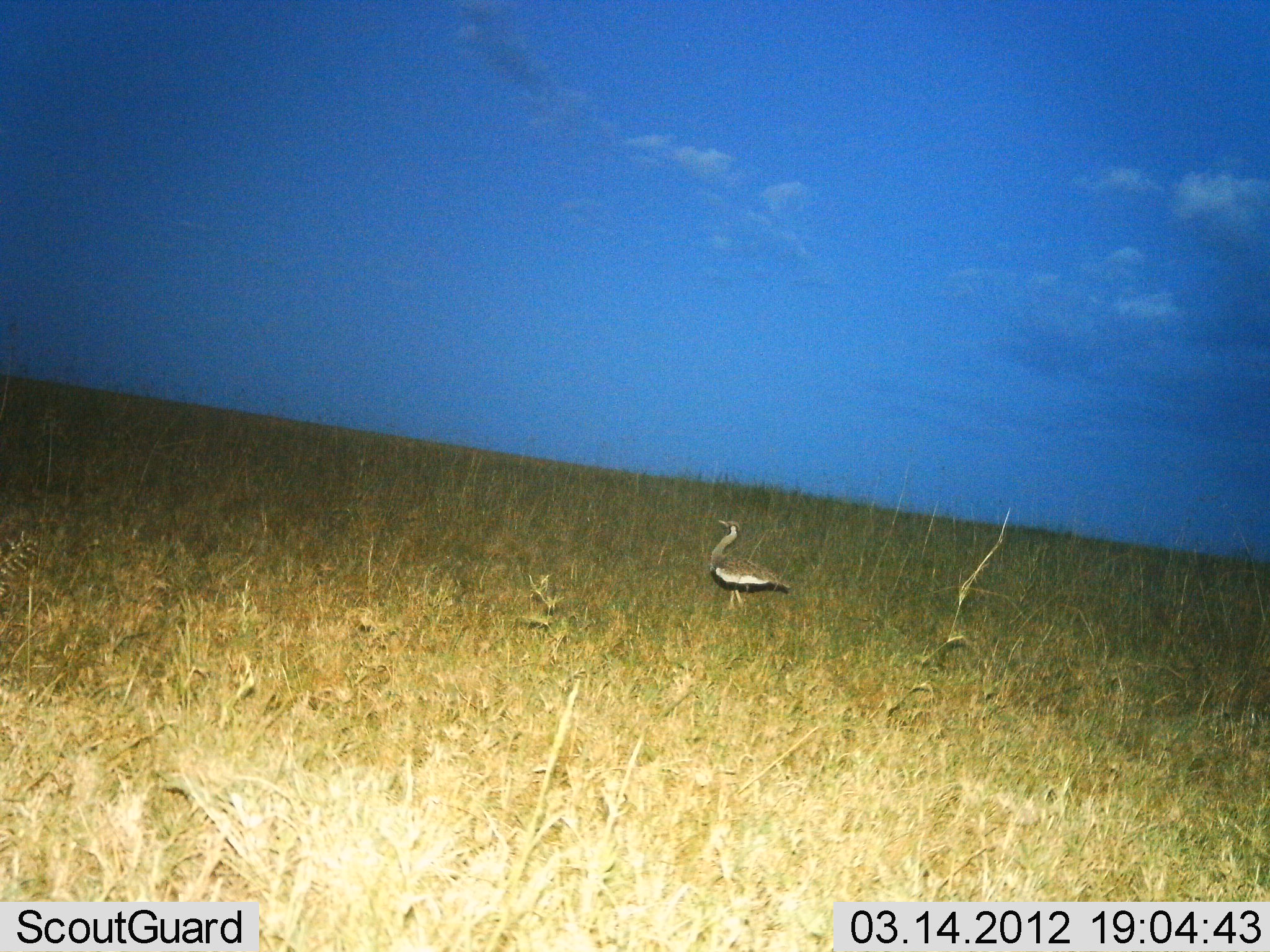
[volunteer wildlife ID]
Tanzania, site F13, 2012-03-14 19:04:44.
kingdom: Animalia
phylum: Chordata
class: Aves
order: Otidiformes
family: Otididae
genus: Ardeotis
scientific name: Ardeotis kori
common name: kori bustard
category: koribustard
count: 1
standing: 72%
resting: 0%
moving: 28%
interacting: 0%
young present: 0%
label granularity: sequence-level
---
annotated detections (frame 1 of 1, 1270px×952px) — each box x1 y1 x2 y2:
animal: 709 520 791 613